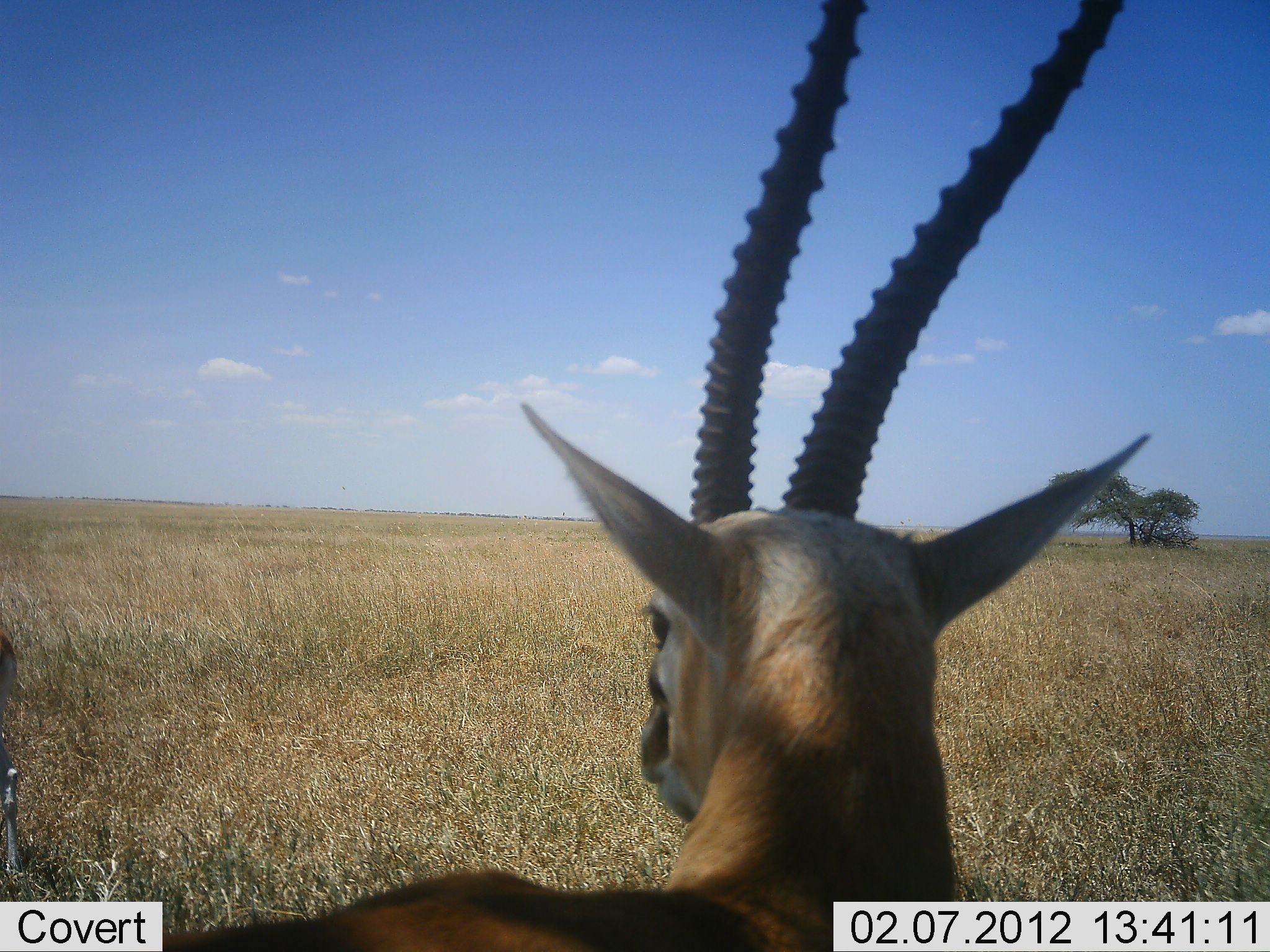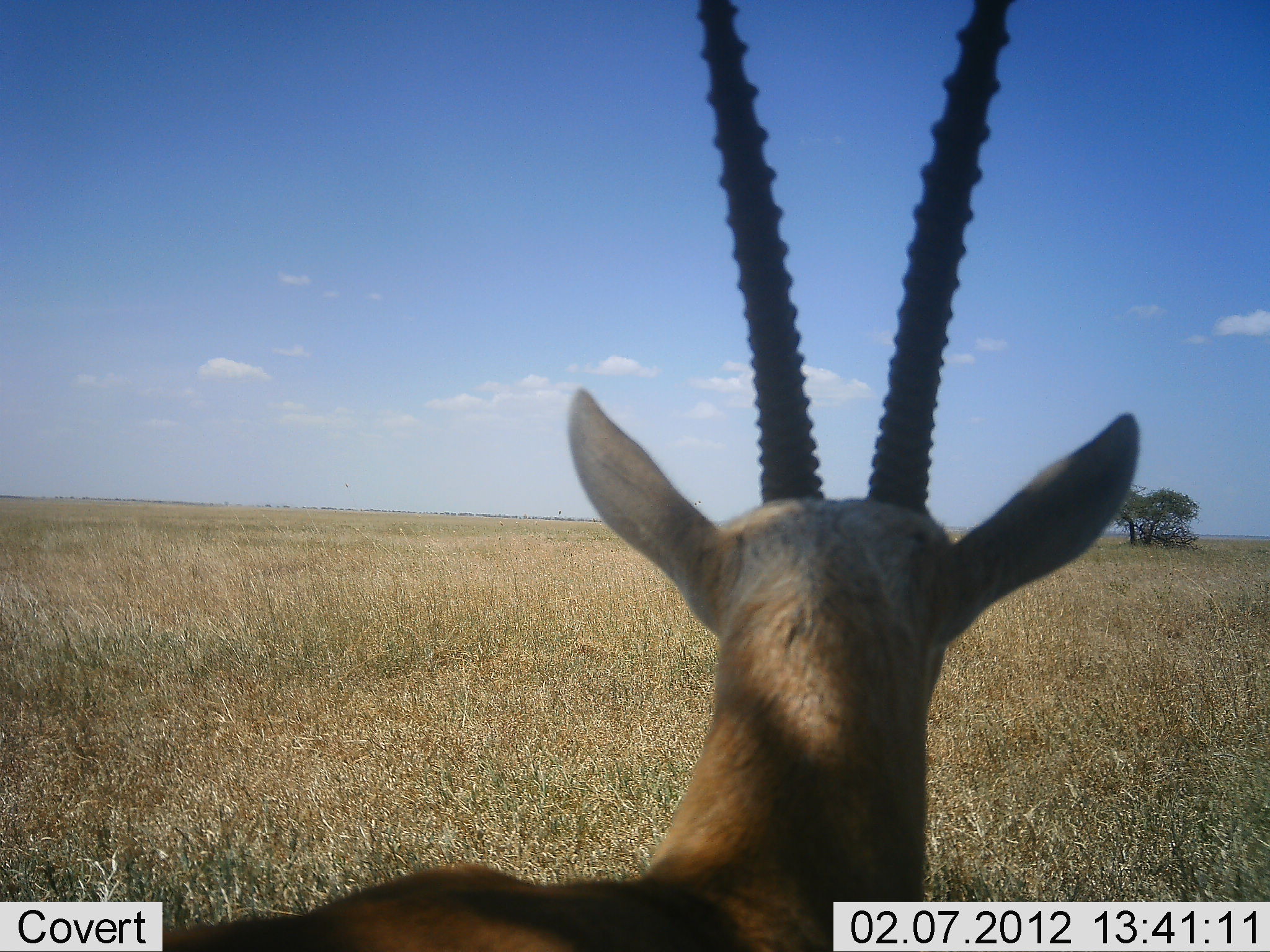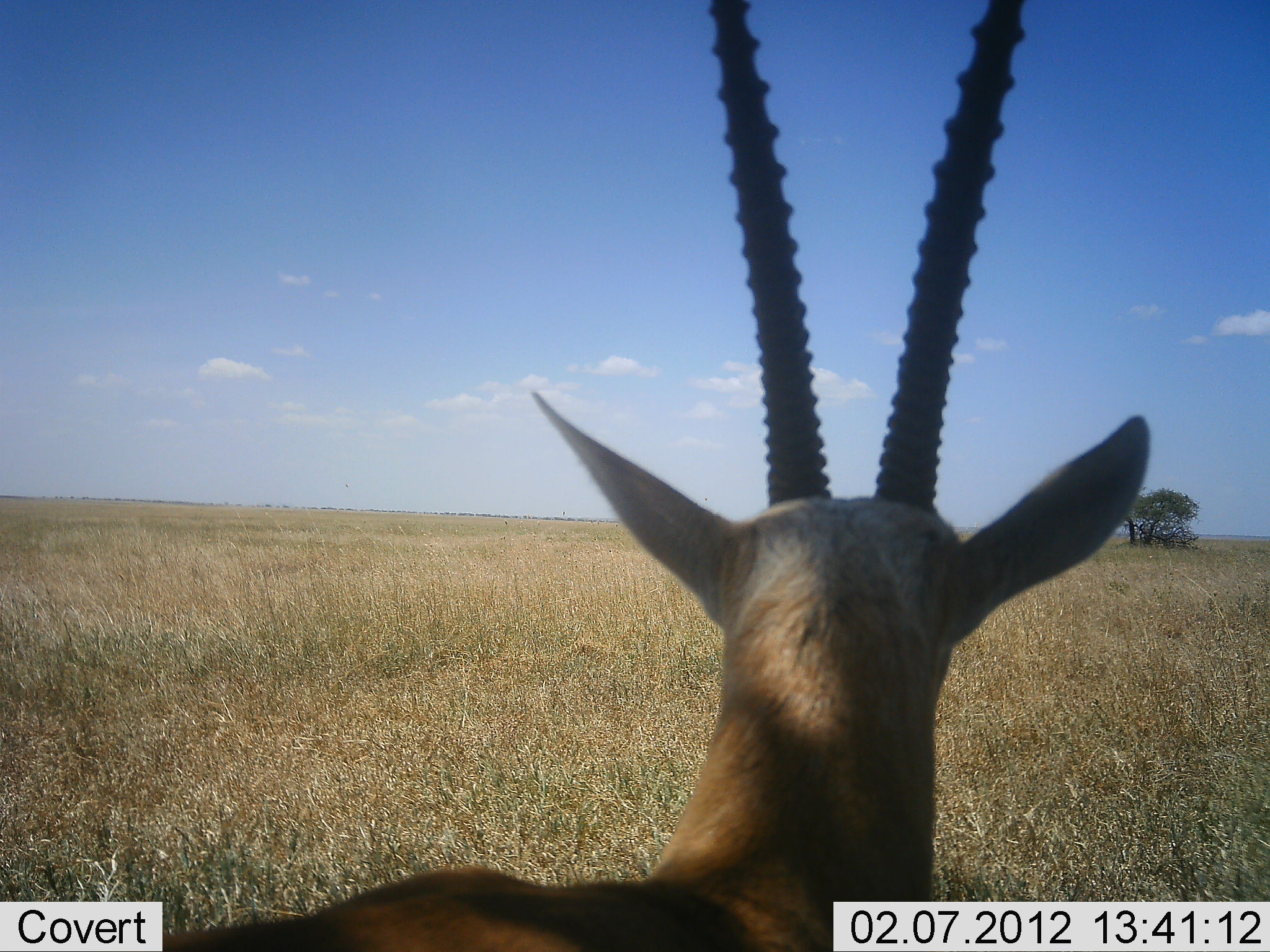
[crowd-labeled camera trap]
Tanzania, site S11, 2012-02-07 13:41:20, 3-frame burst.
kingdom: Animalia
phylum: Chordata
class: Mammalia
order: Artiodactyla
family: Bovidae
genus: Eudorcas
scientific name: Eudorcas thomsonii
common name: thomson's gazelle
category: gazellethomsons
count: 1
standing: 73%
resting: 40%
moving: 20%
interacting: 0%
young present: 0%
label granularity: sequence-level